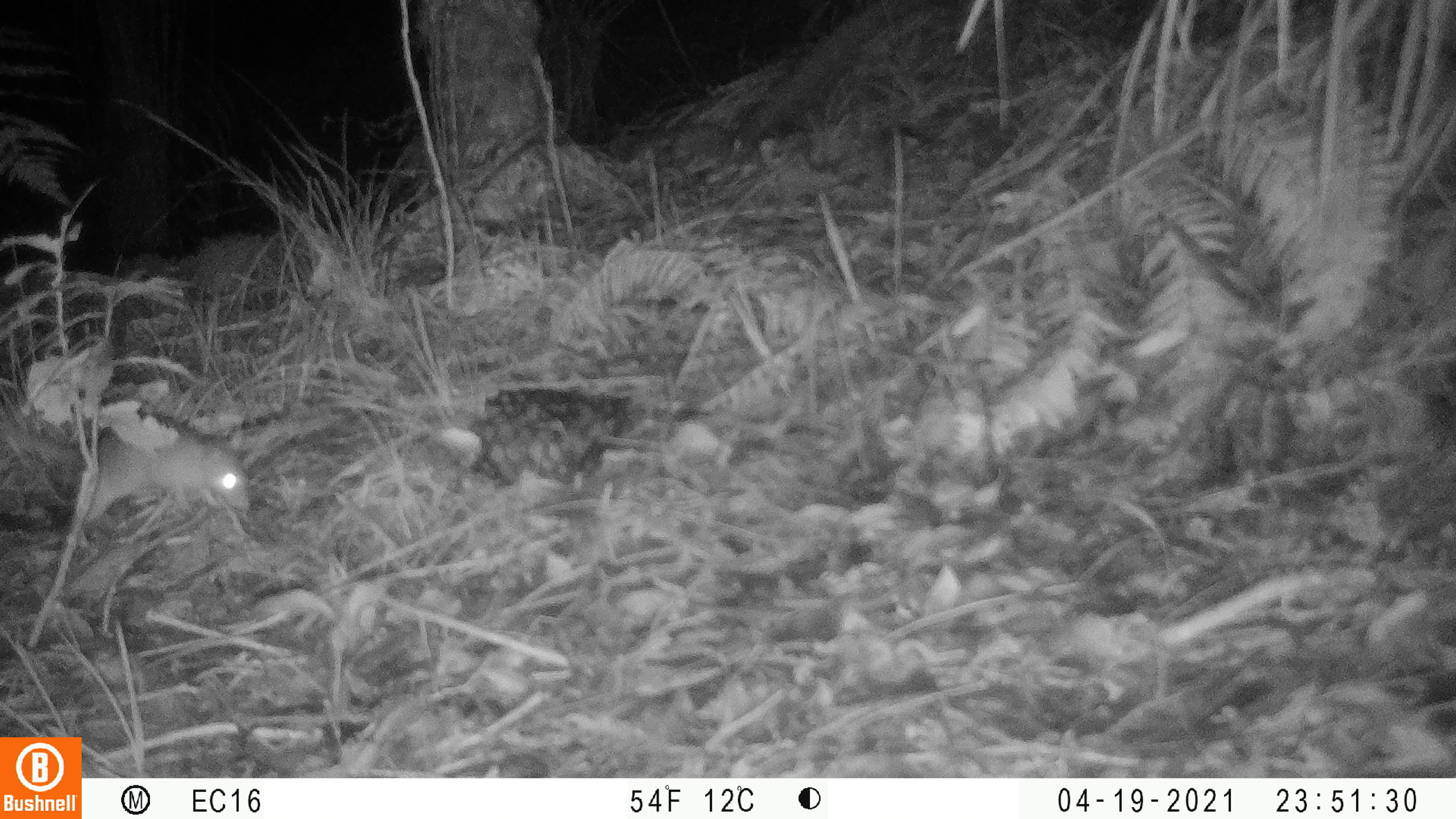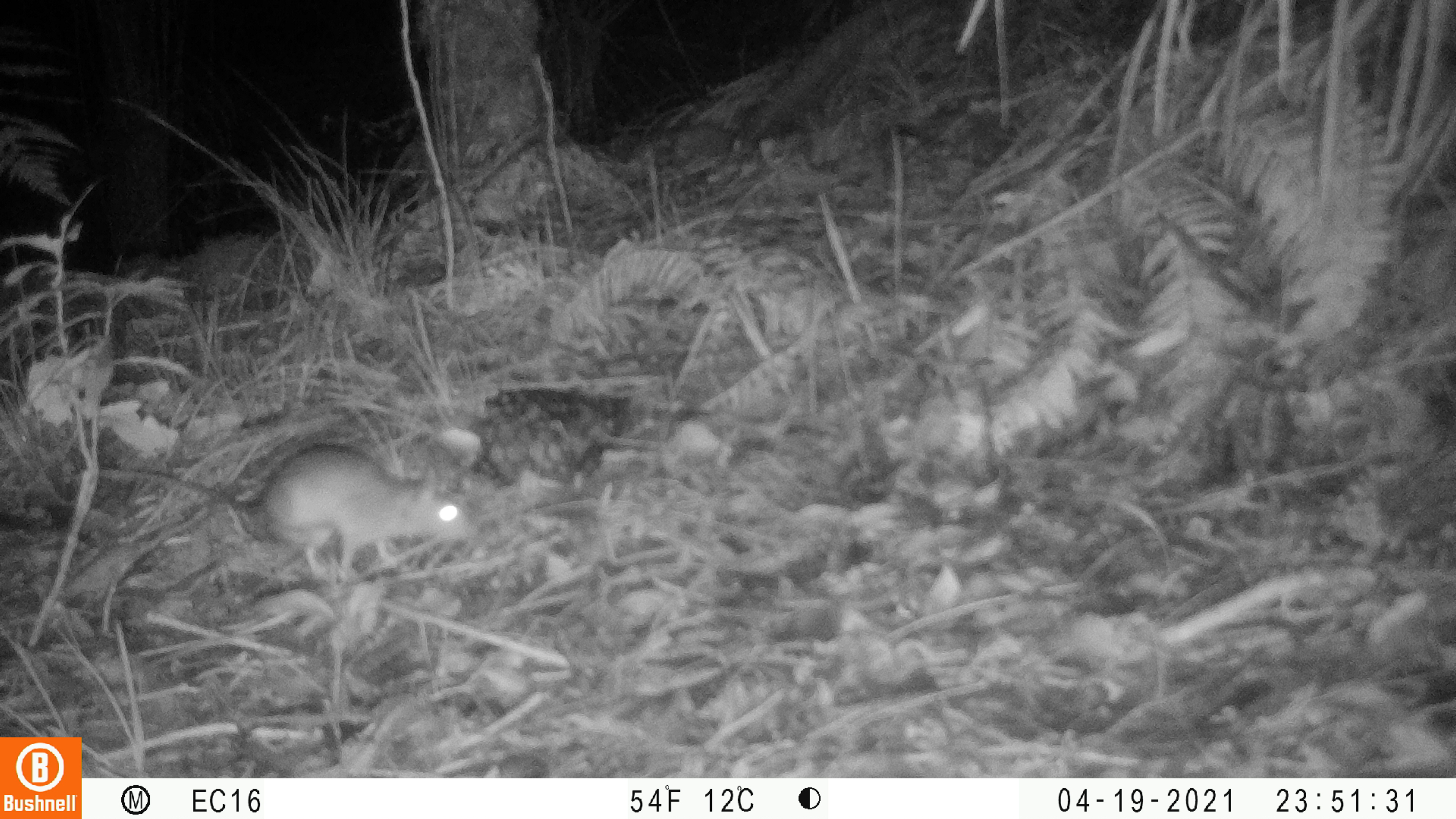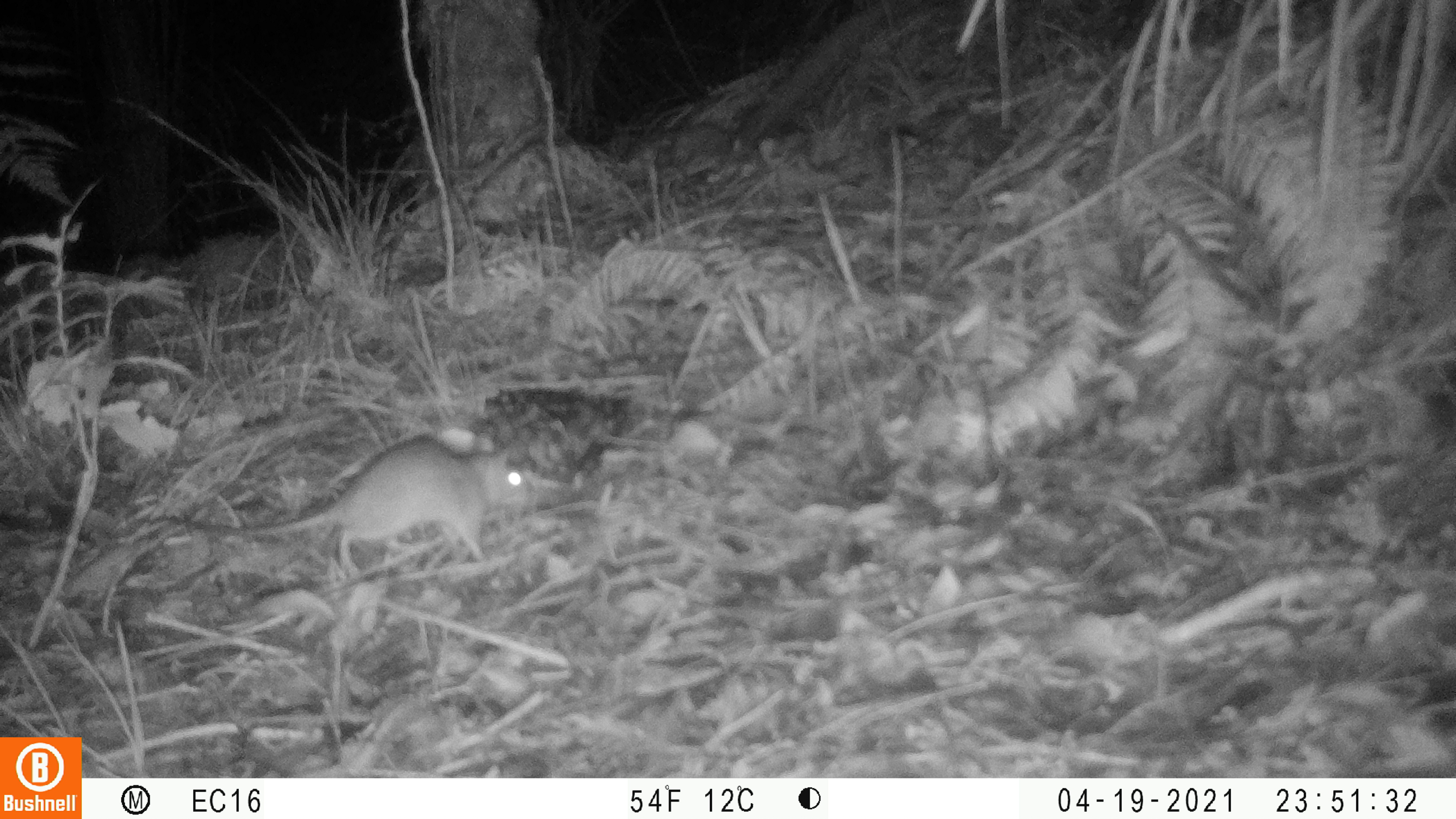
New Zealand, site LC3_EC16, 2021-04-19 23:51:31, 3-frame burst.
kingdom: Animalia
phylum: Chordata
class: Mammalia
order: Rodentia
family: Muridae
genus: Rattus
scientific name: Rattus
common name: rat